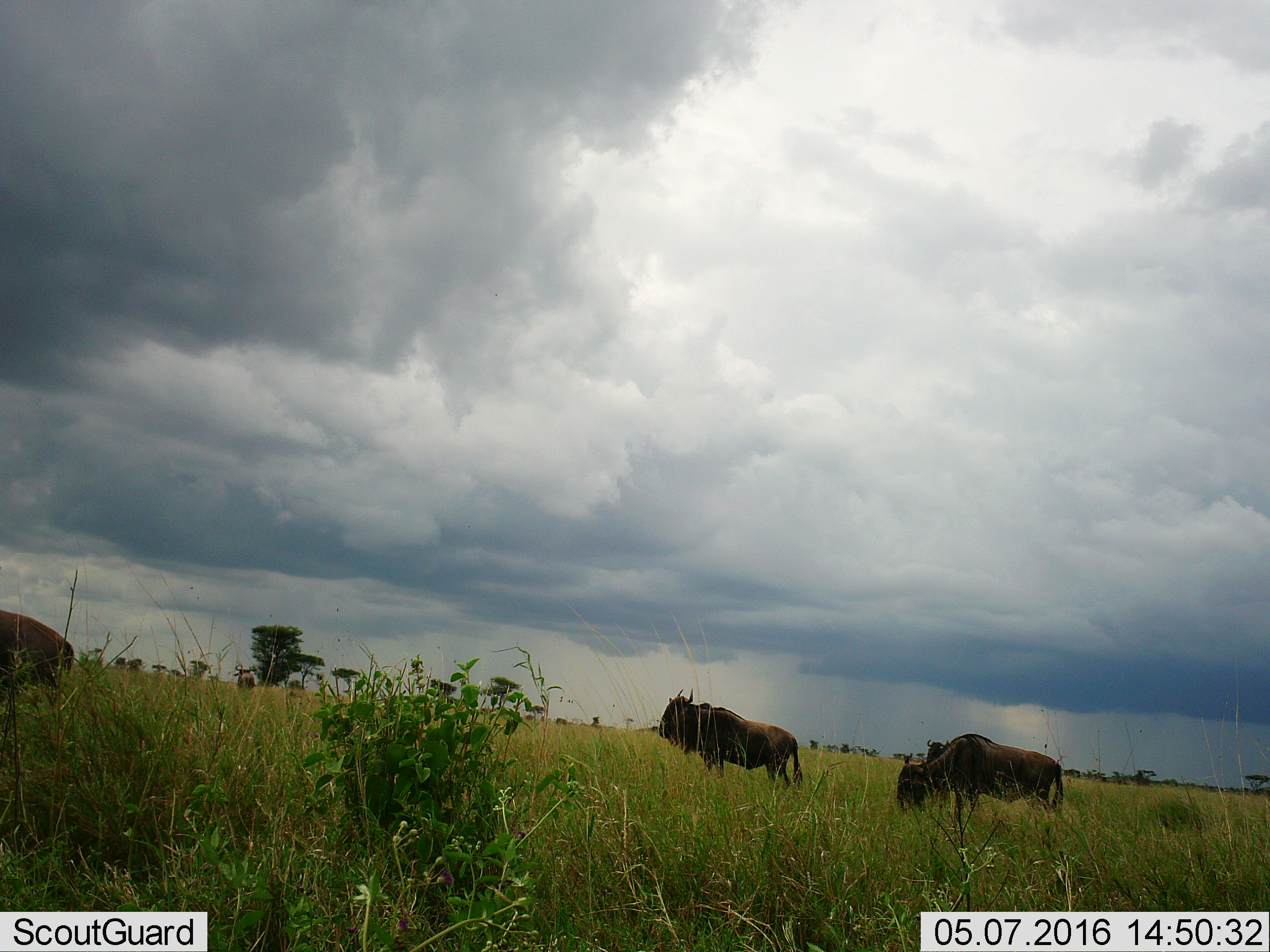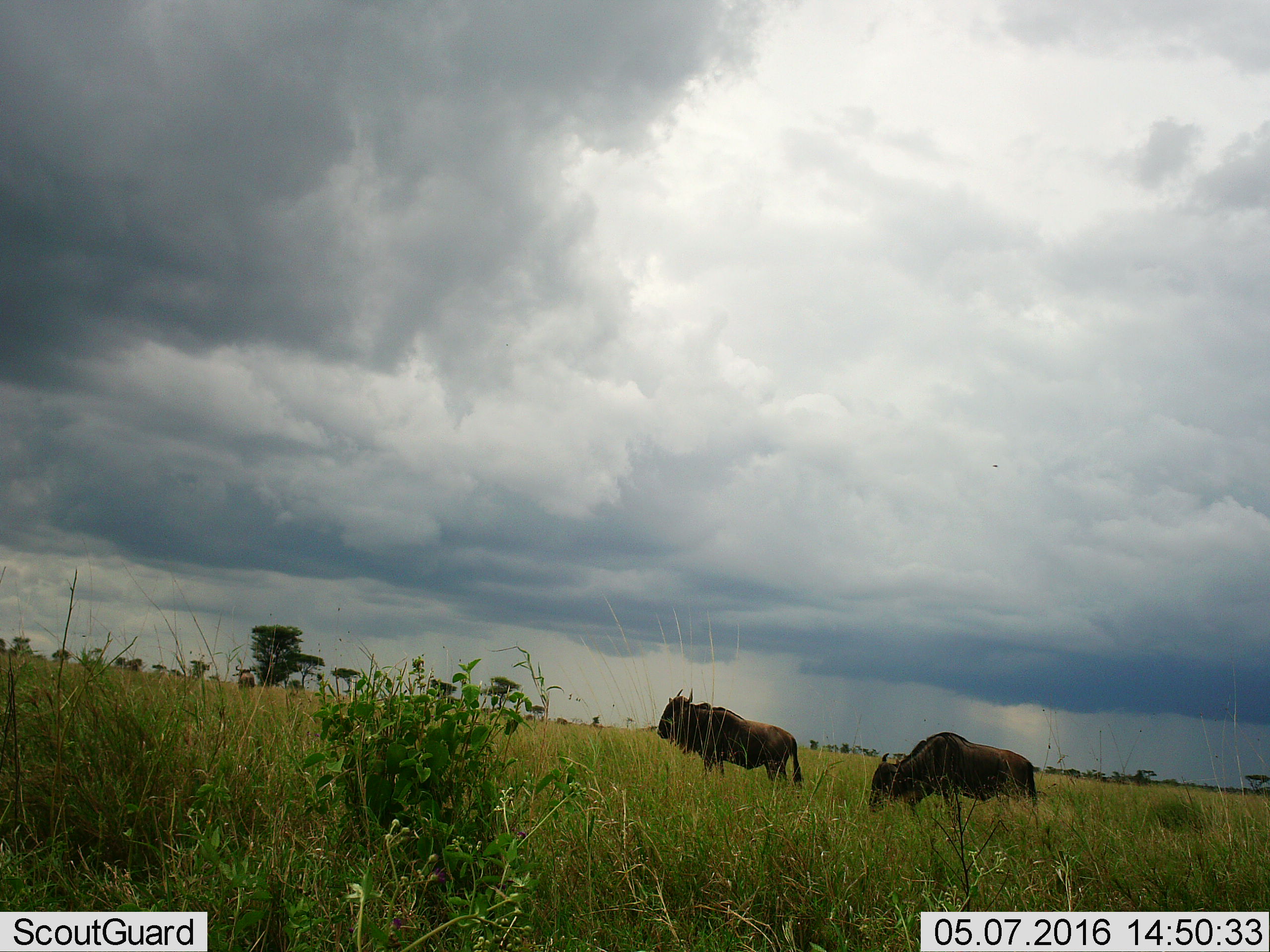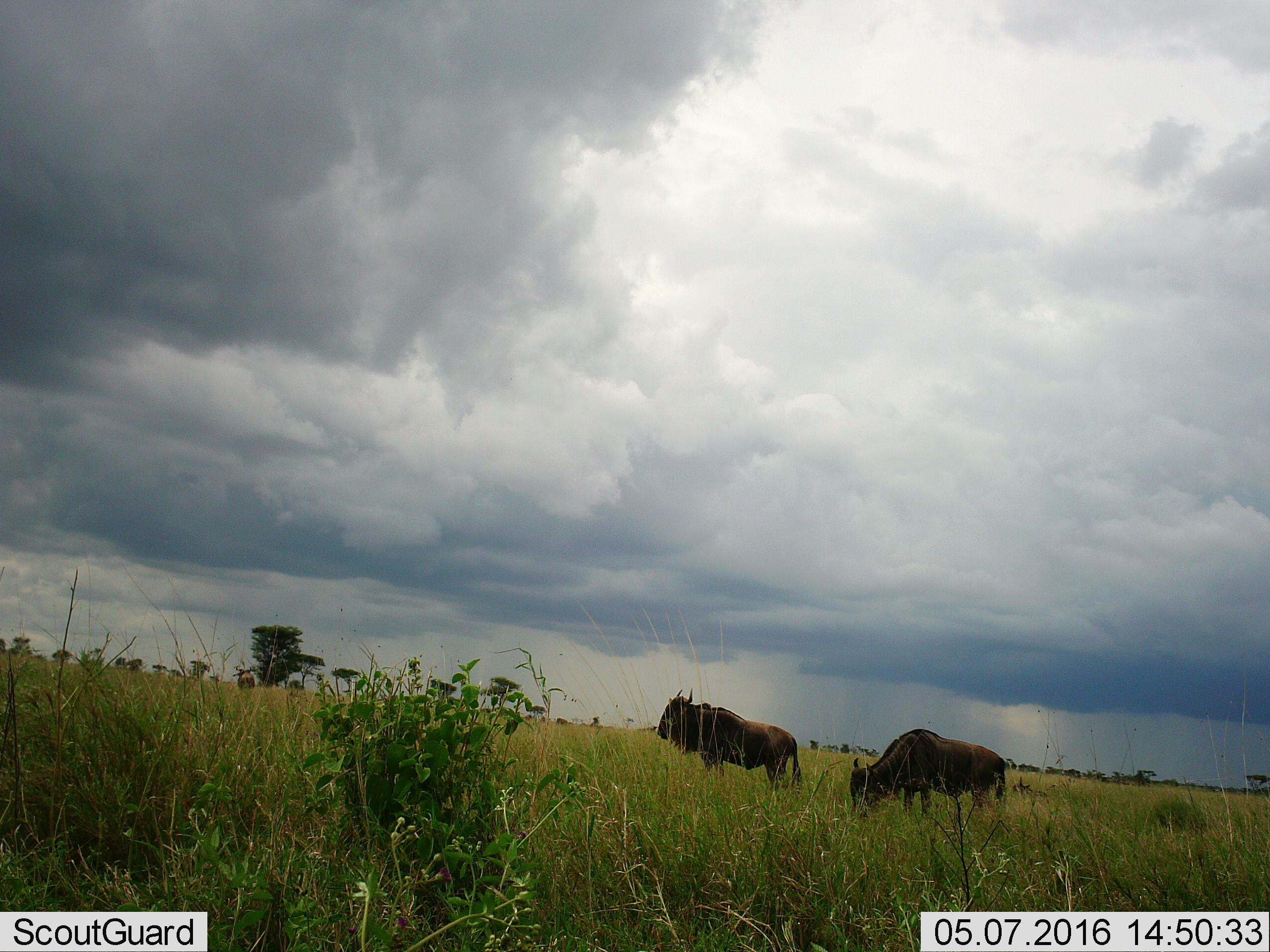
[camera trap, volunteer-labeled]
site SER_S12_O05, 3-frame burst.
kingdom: Animalia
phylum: Chordata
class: Mammalia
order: Artiodactyla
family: Bovidae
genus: Connochaetes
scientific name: Connochaetes taurinus taurinus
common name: blue wildebeest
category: wildebeestblue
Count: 5.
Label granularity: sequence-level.